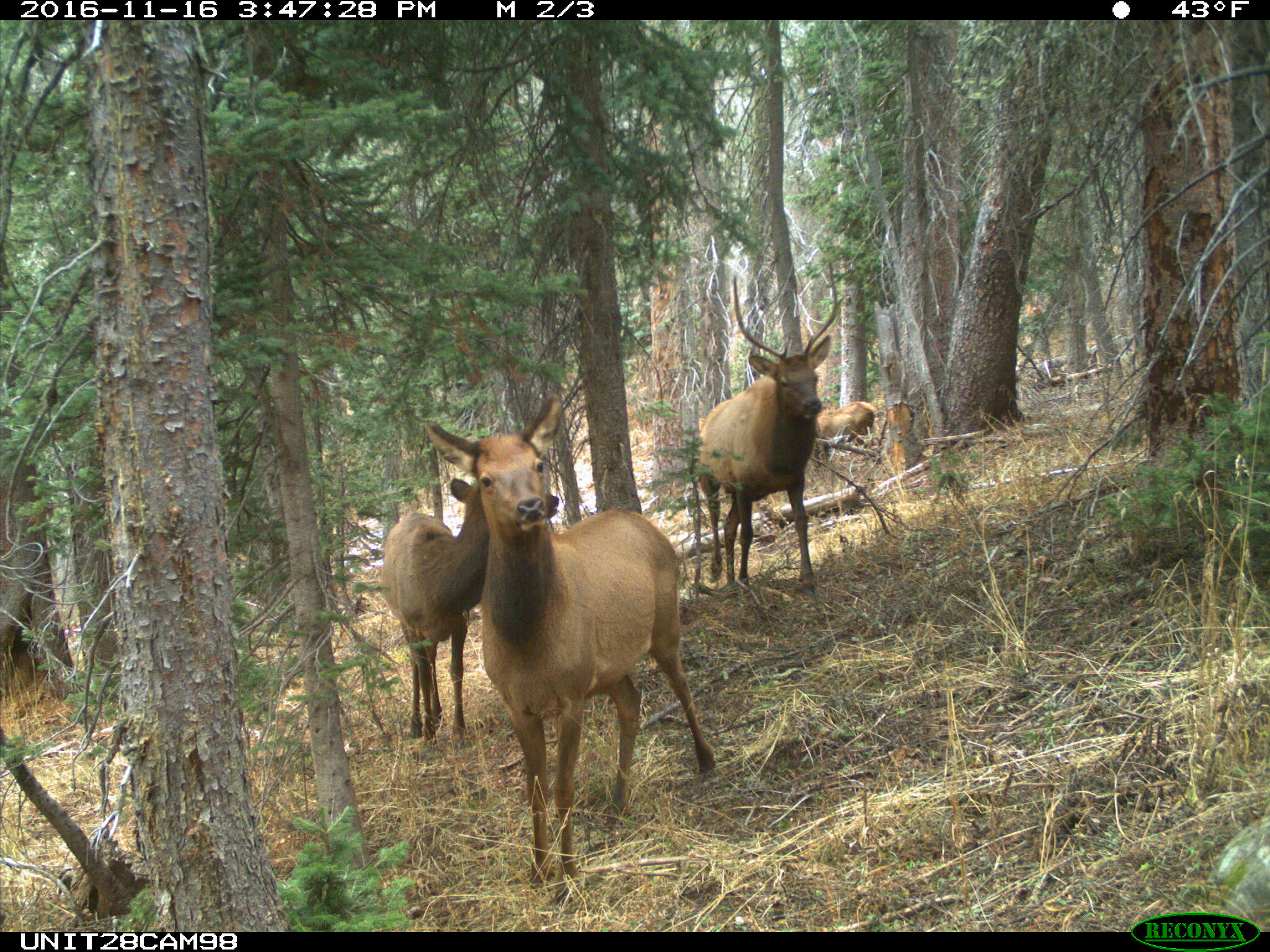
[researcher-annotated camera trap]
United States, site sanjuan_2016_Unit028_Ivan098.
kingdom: Animalia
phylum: Chordata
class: Mammalia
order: Artiodactyla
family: Cervidae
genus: Cervus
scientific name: Cervus elaphus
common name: red deer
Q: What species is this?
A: Cervus elaphus (red deer).